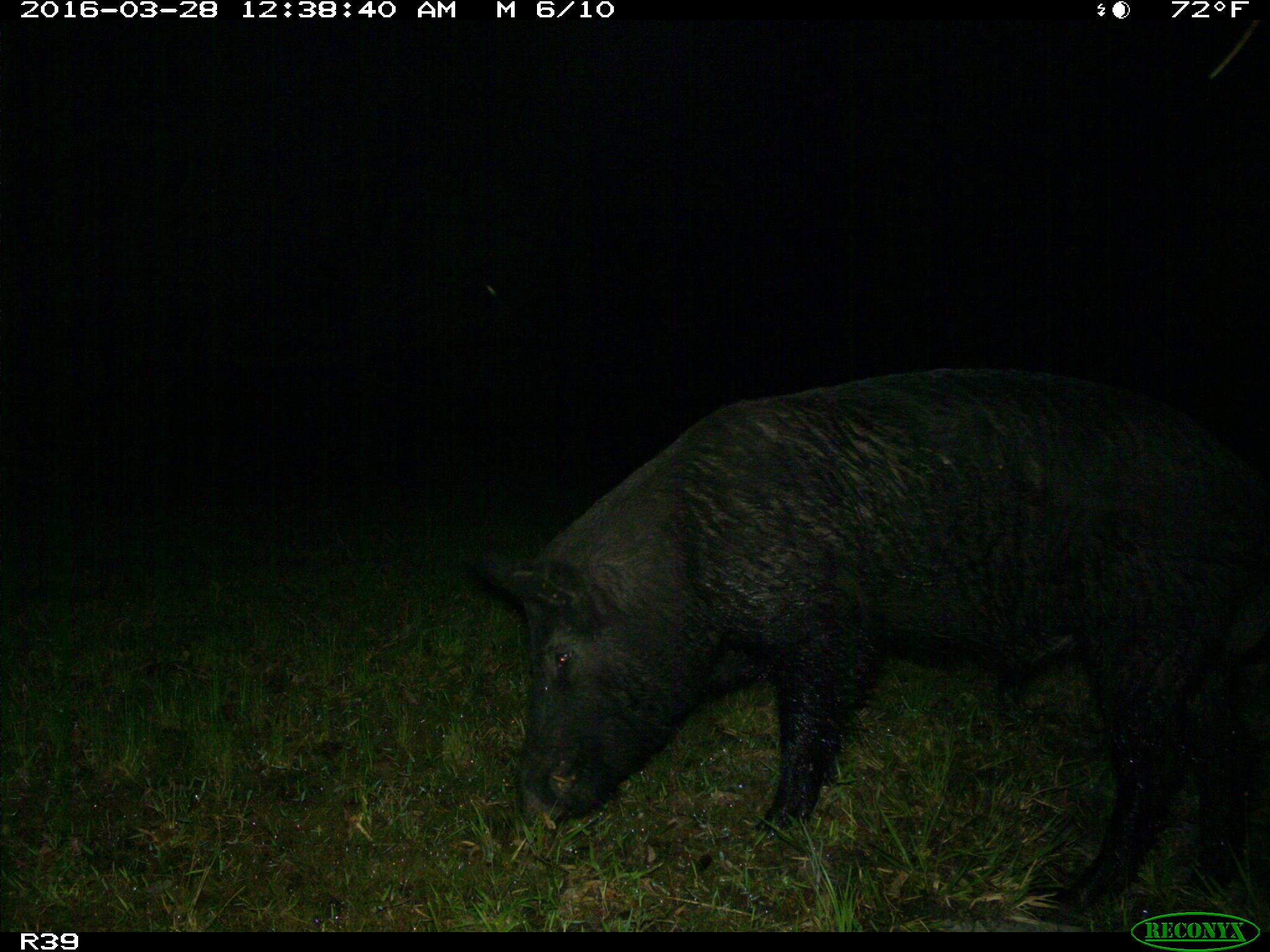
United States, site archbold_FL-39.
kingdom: Animalia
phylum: Chordata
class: Mammalia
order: Artiodactyla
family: Suidae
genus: Sus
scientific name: Sus scrofa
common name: wild boar